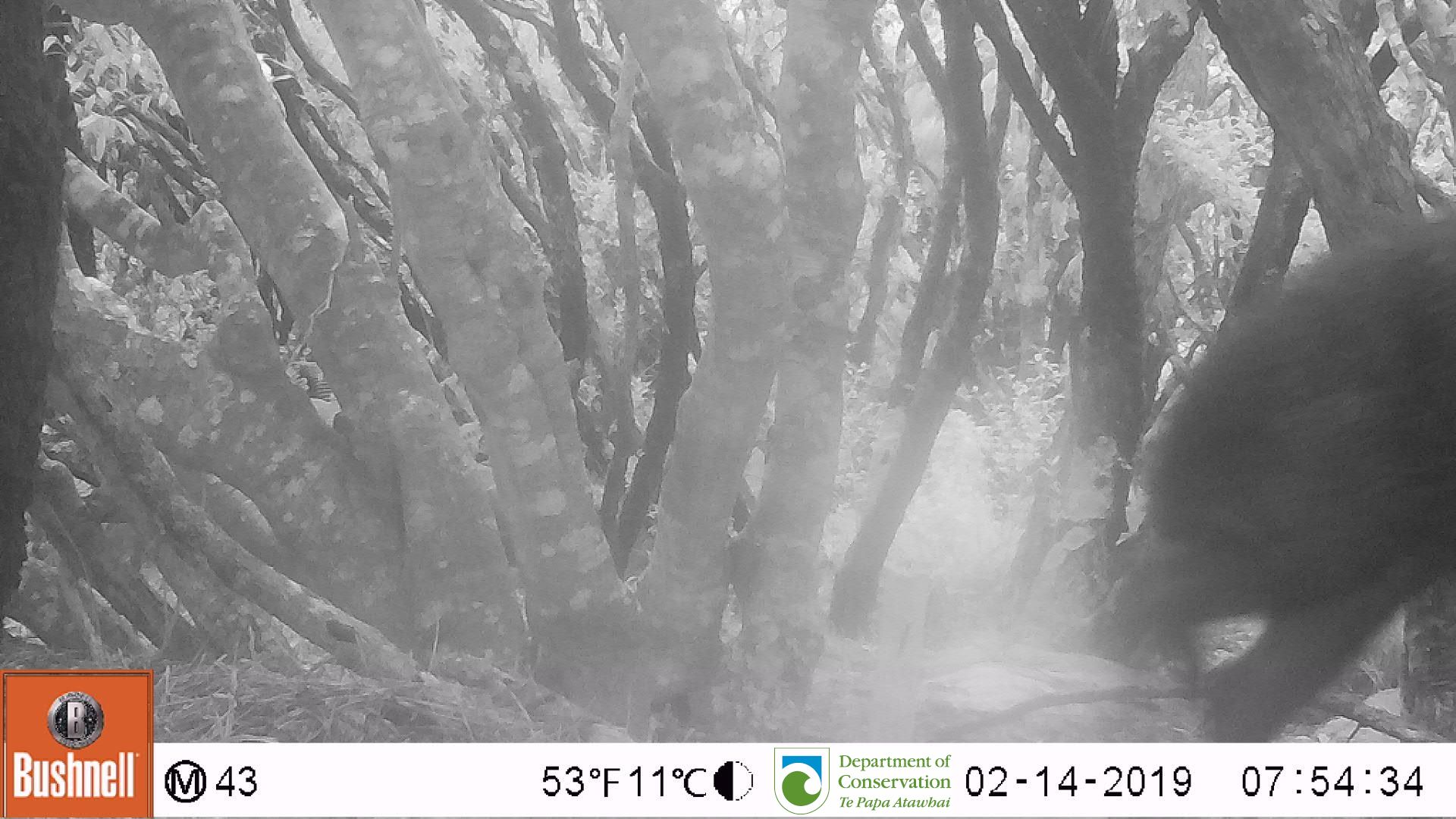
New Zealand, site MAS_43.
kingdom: Animalia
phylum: Chordata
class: Mammalia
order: Artiodactyla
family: Suidae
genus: Sus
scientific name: Sus scrofa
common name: pig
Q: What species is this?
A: Pig (Sus scrofa).